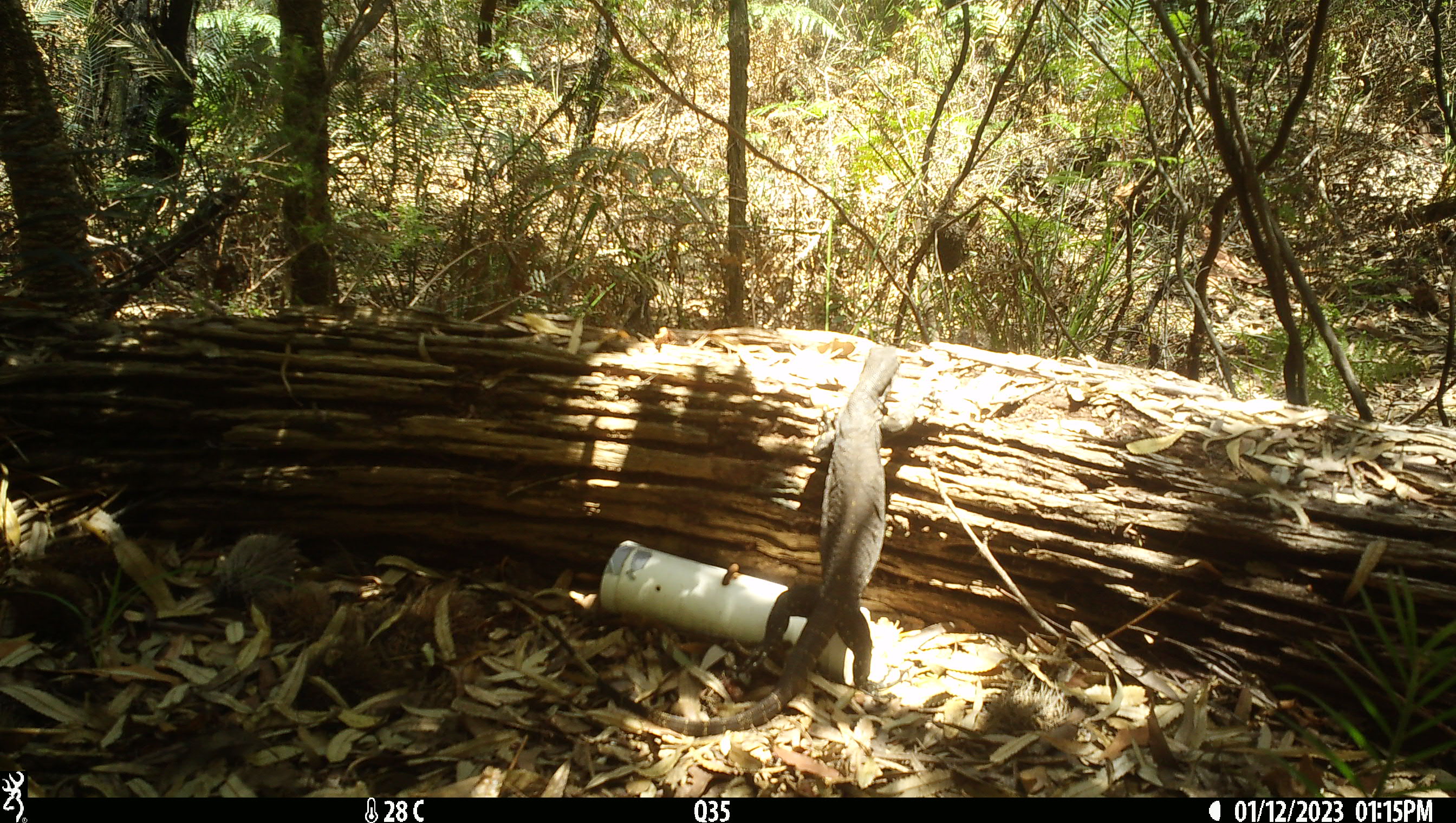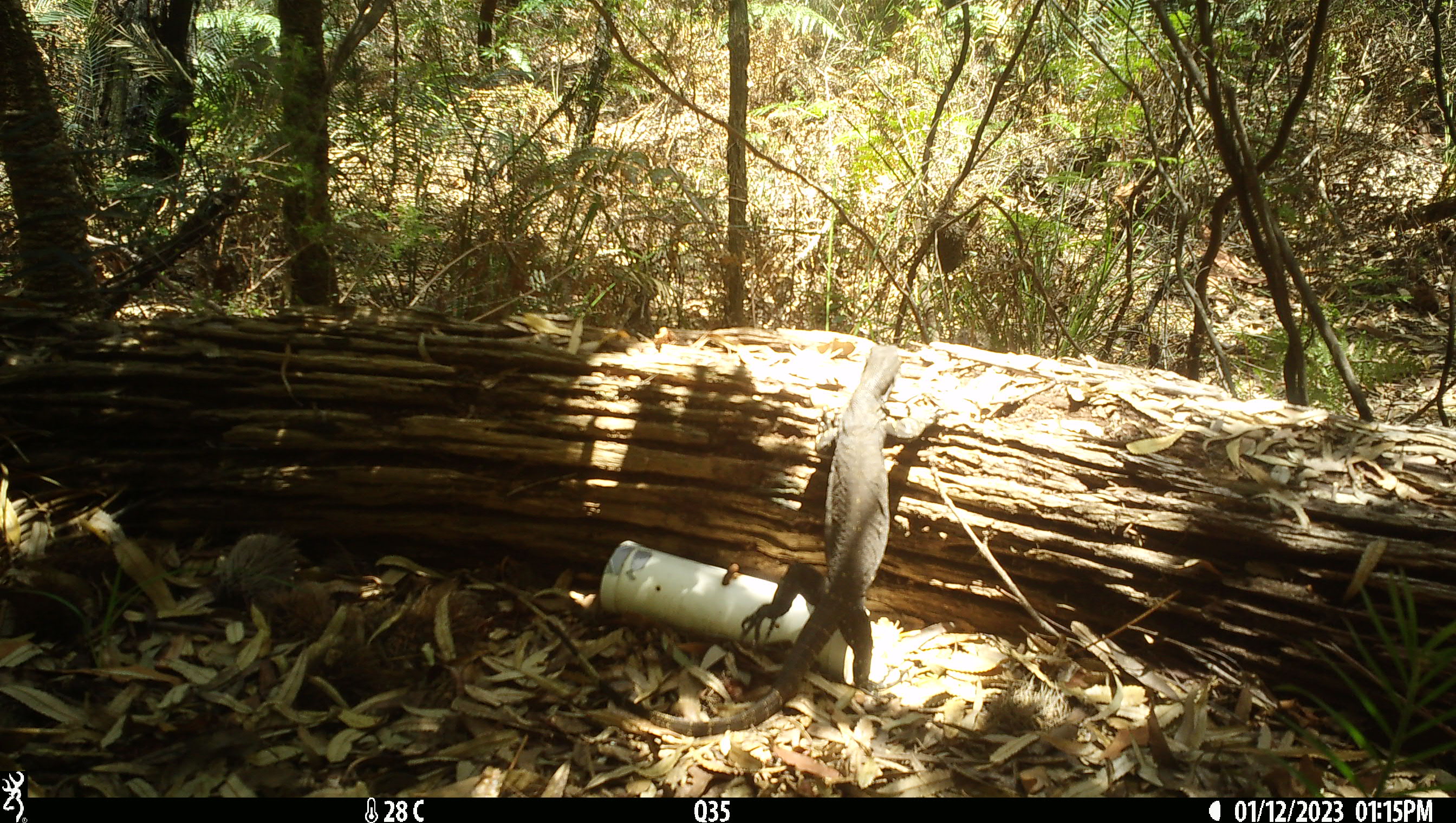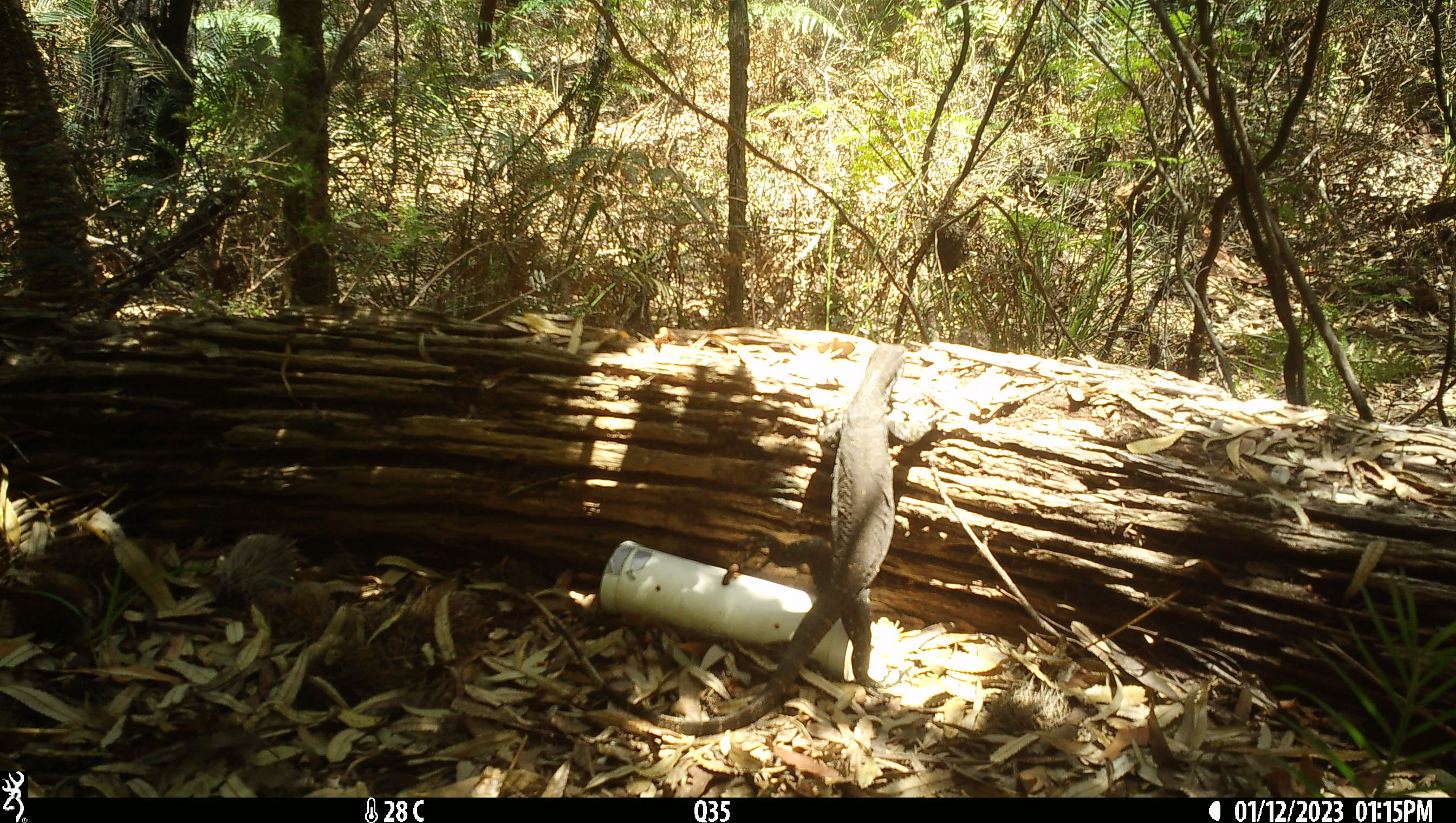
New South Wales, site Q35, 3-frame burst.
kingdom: Animalia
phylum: Chordata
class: Reptilia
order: Squamata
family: Varanidae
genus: Varanus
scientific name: Varanus varius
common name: lace monitor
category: goanna